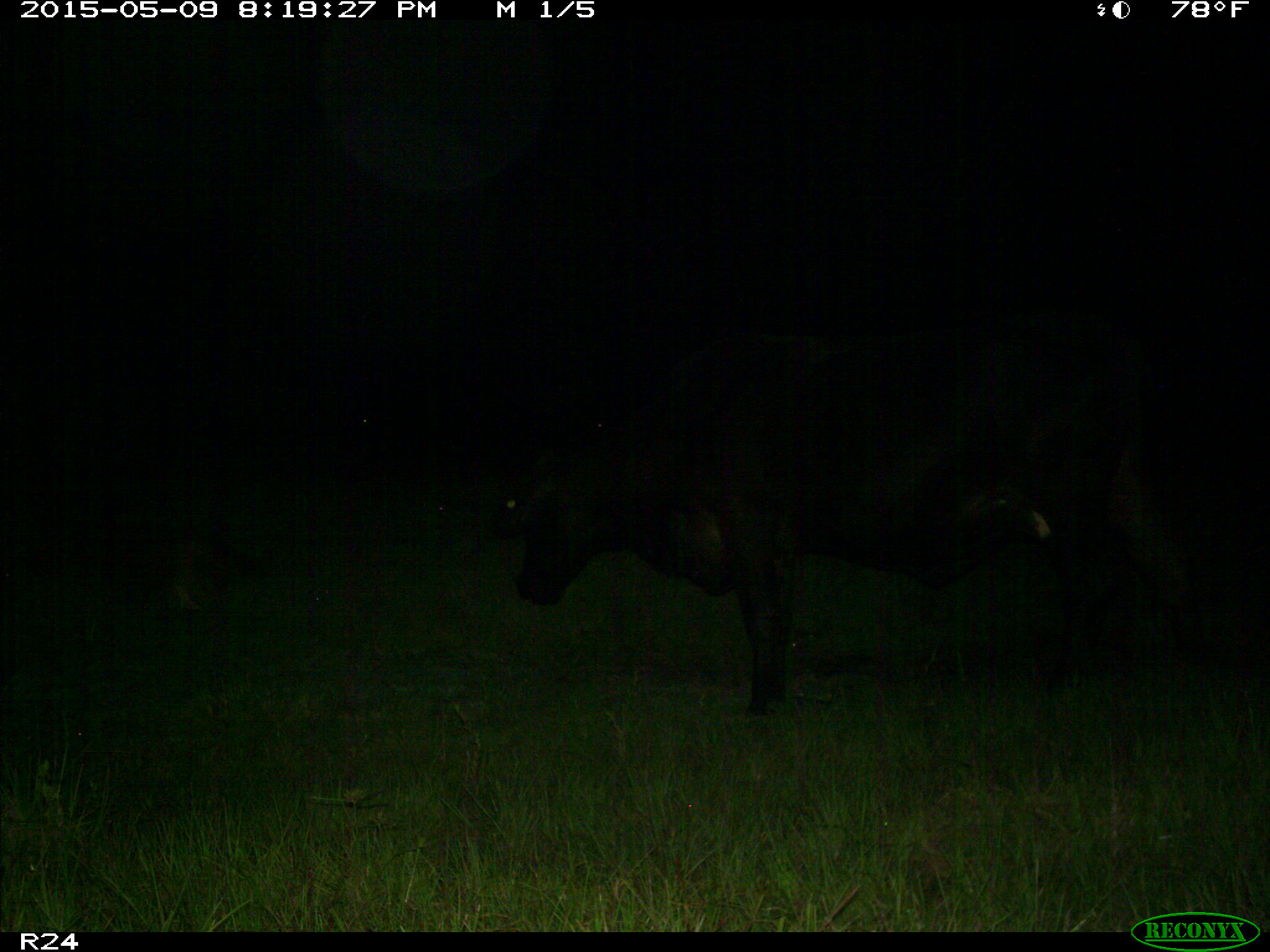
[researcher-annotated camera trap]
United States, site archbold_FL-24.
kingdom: Animalia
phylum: Chordata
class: Mammalia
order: Artiodactyla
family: Bovidae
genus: Bos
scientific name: Bos taurus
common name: domestic cow